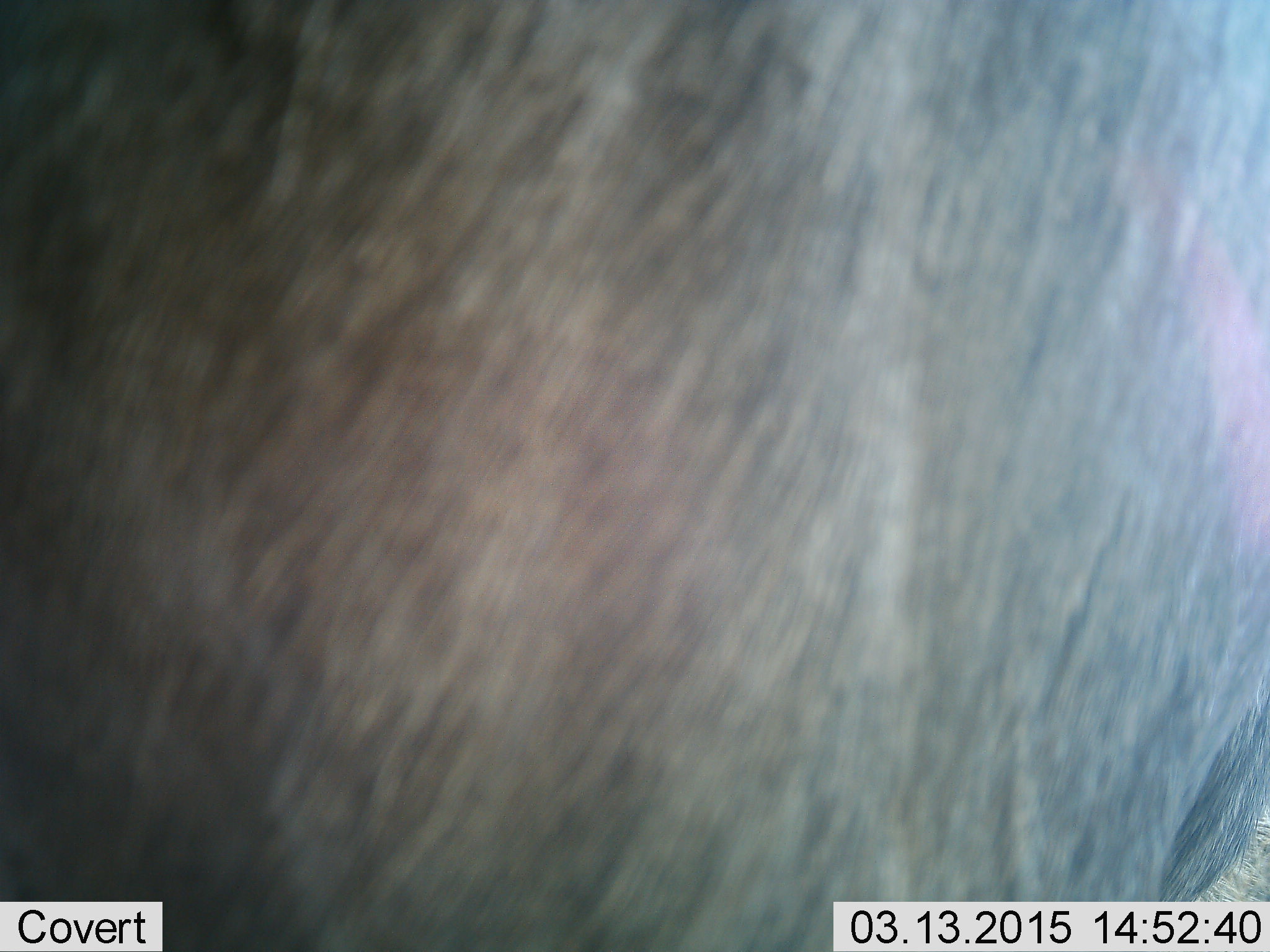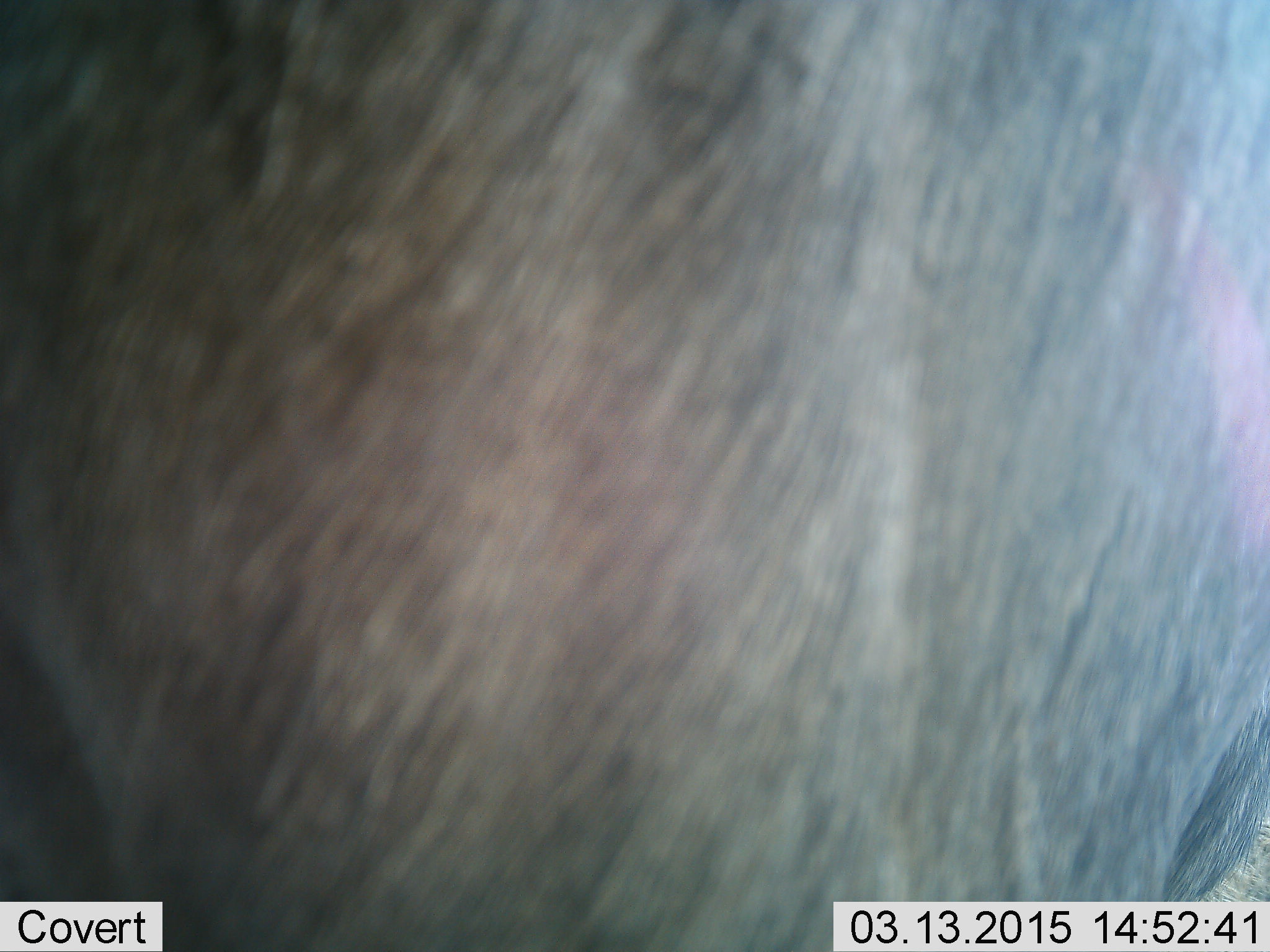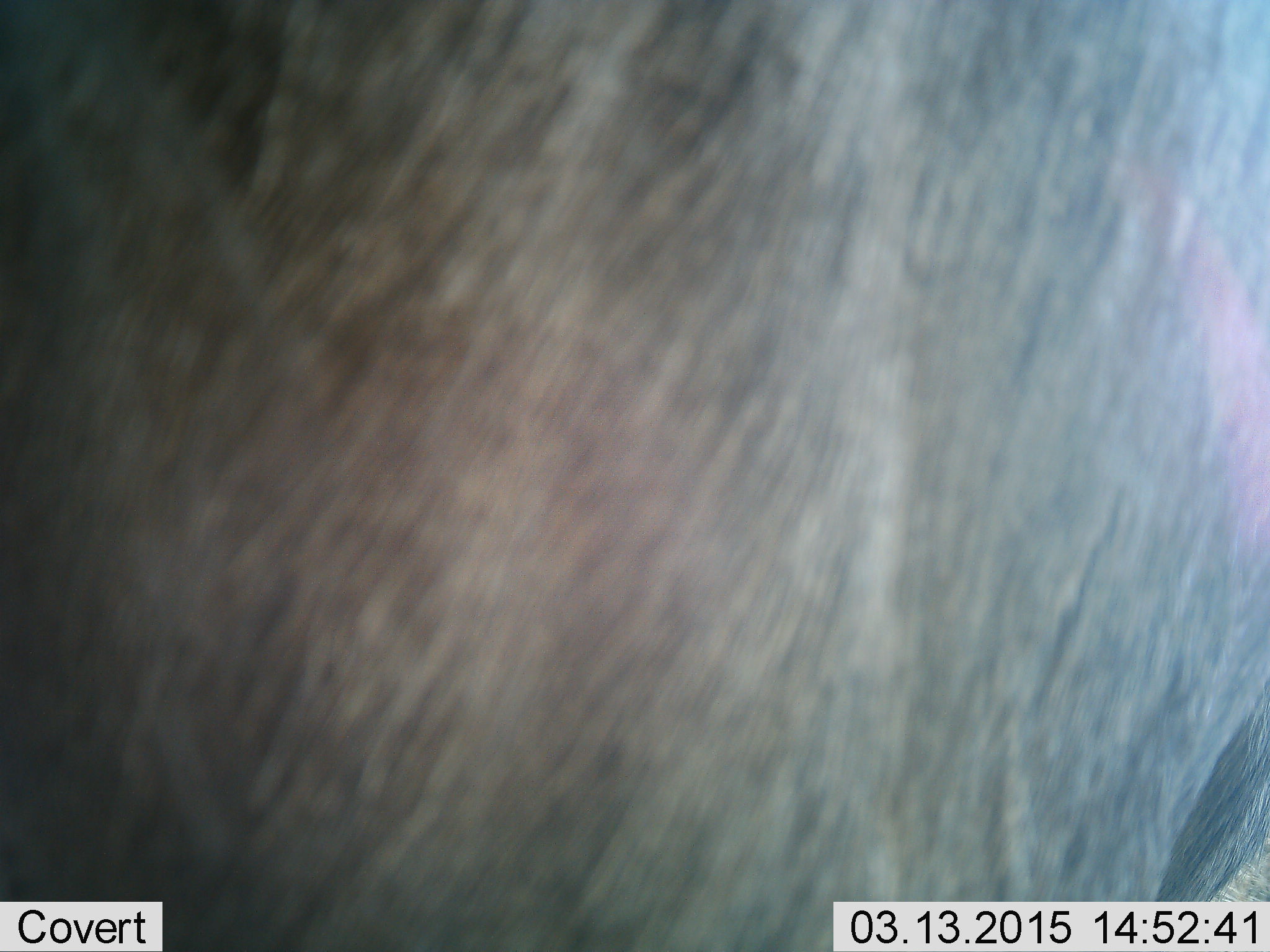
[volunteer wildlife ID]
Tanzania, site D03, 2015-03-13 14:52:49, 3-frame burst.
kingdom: Animalia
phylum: Chordata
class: Mammalia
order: Artiodactyla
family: Bovidae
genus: Connochaetes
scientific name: Connochaetes taurinus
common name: blue wildebeest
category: wildebeest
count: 1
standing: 100%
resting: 0%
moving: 0%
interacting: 0%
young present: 0%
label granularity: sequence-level